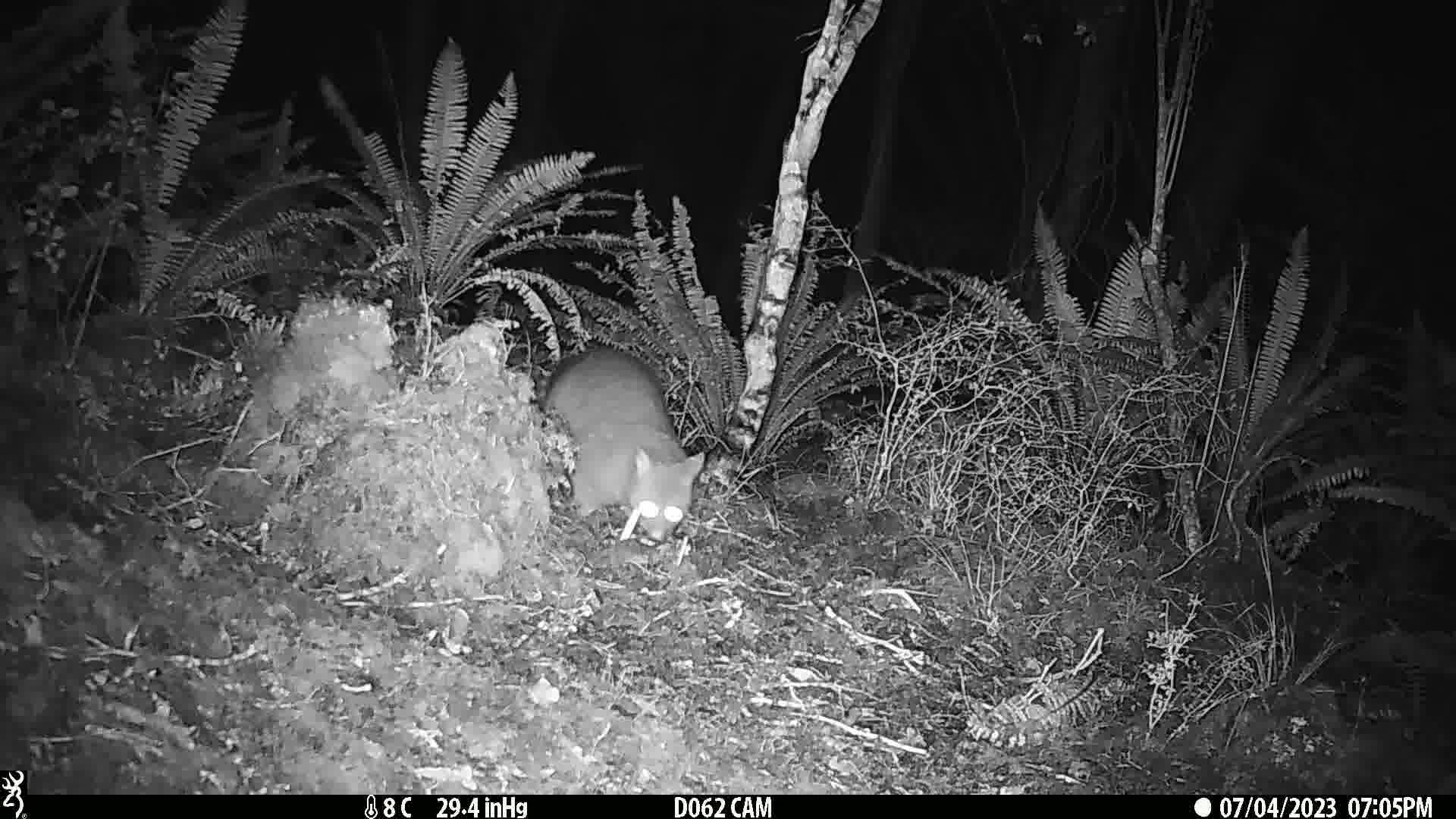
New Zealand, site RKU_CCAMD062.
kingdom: Animalia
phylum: Chordata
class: Mammalia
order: Diprotodontia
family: Phalangeridae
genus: Trichosurus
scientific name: Trichosurus vulpecula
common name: common brushtail possum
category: possum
Possum (common brushtail possum) (Trichosurus vulpecula).